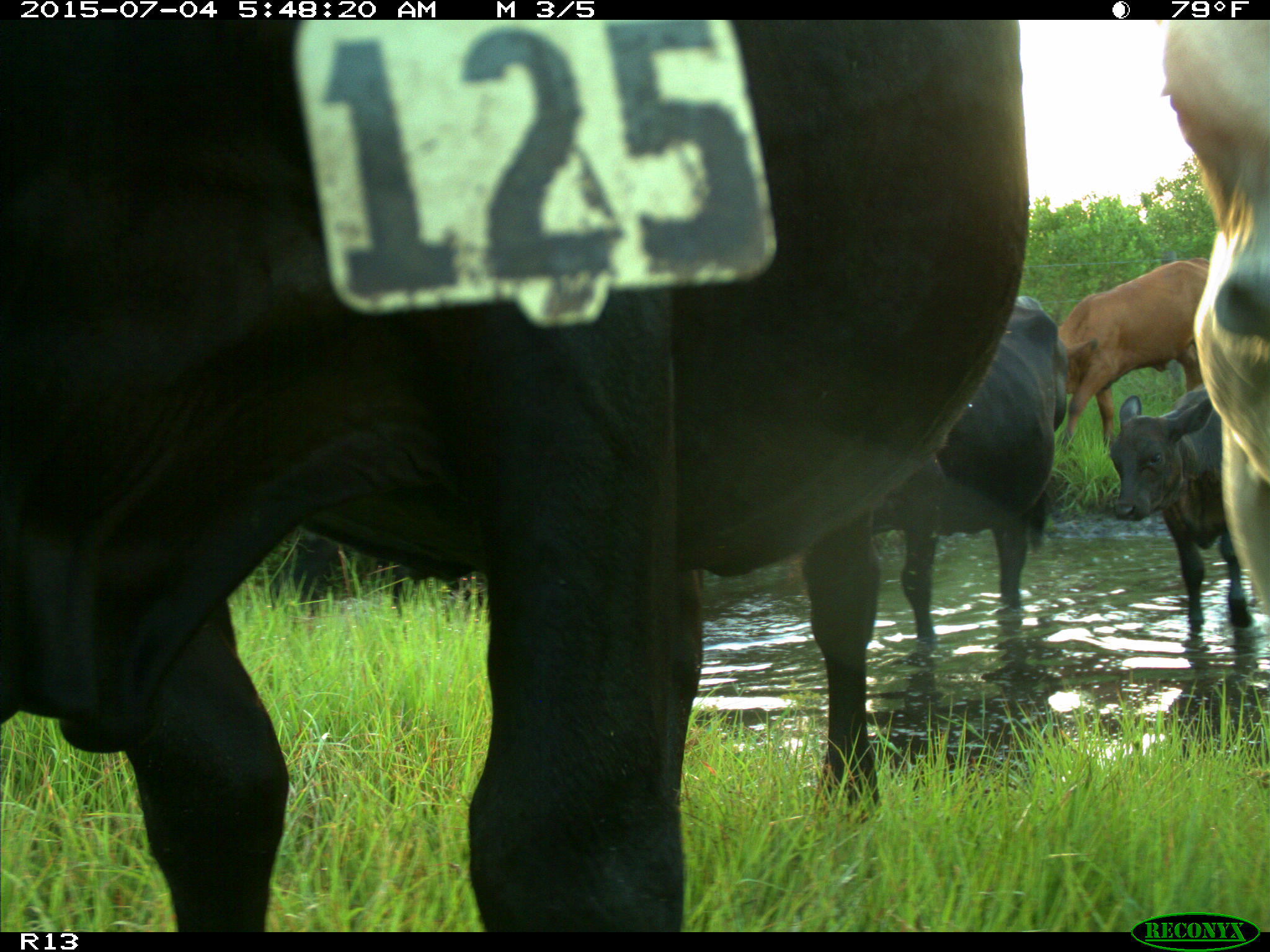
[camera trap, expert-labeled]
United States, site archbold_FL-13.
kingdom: Animalia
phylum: Chordata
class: Mammalia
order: Artiodactyla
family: Bovidae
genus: Bos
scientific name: Bos taurus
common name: domestic cow